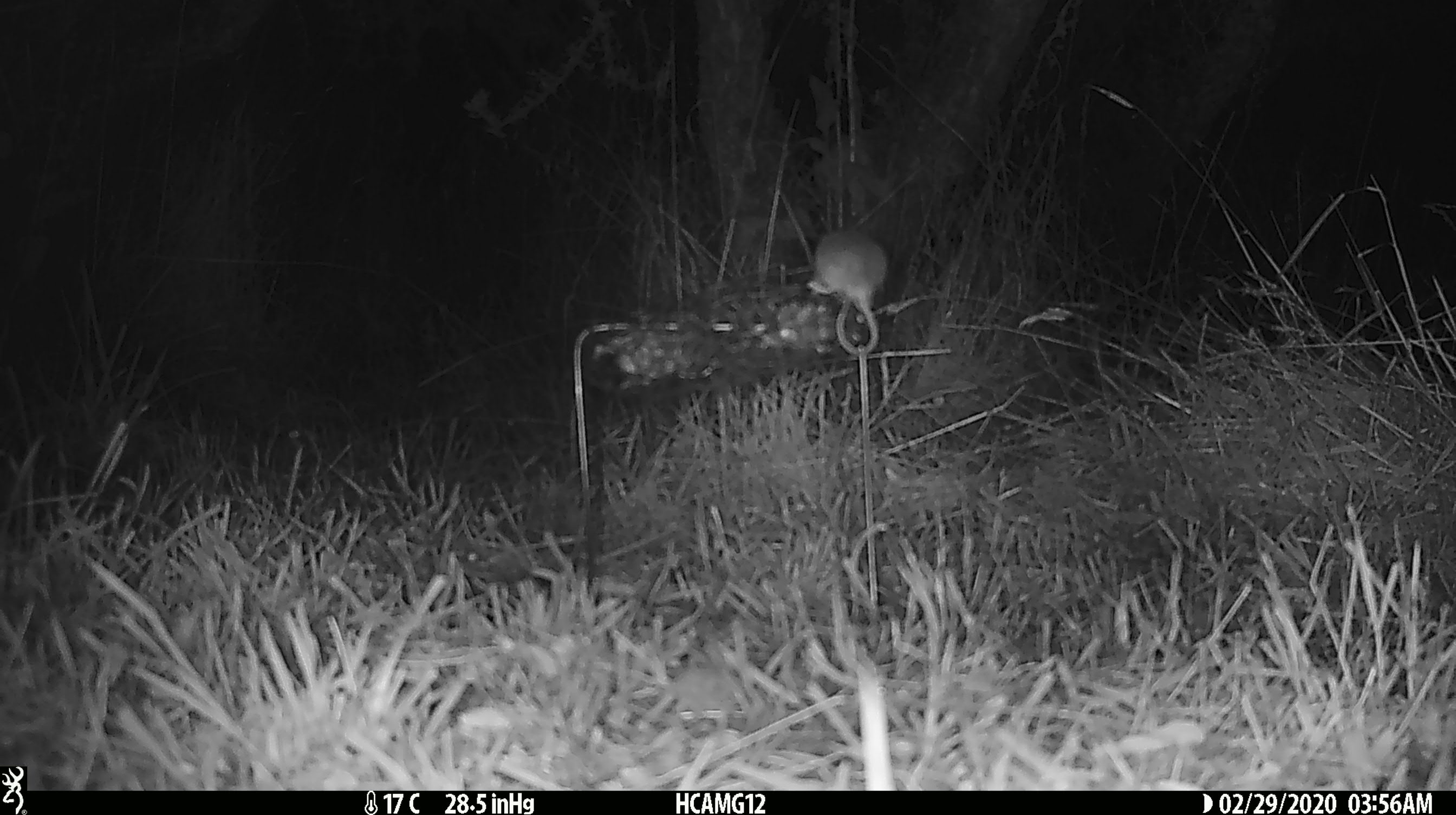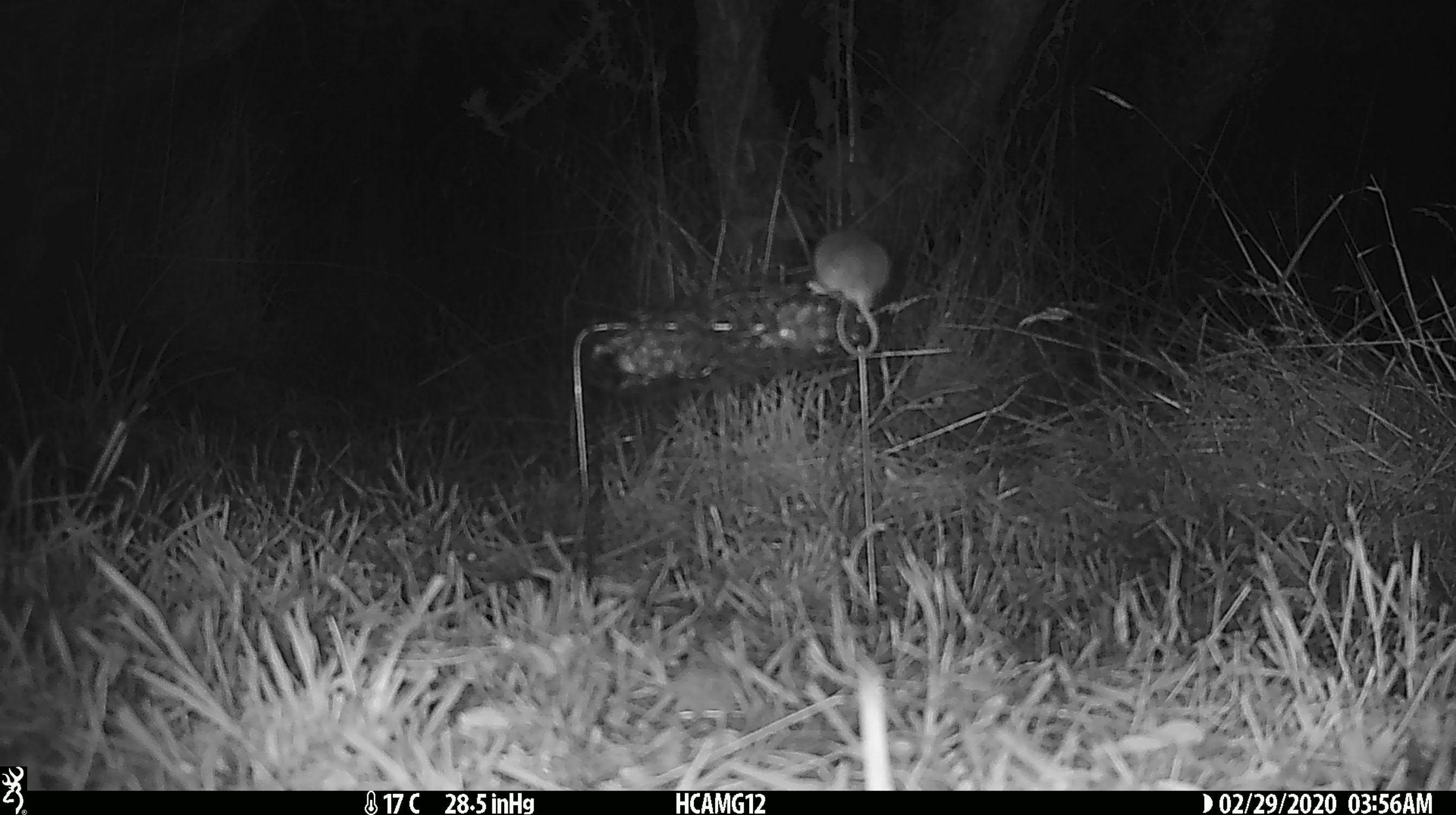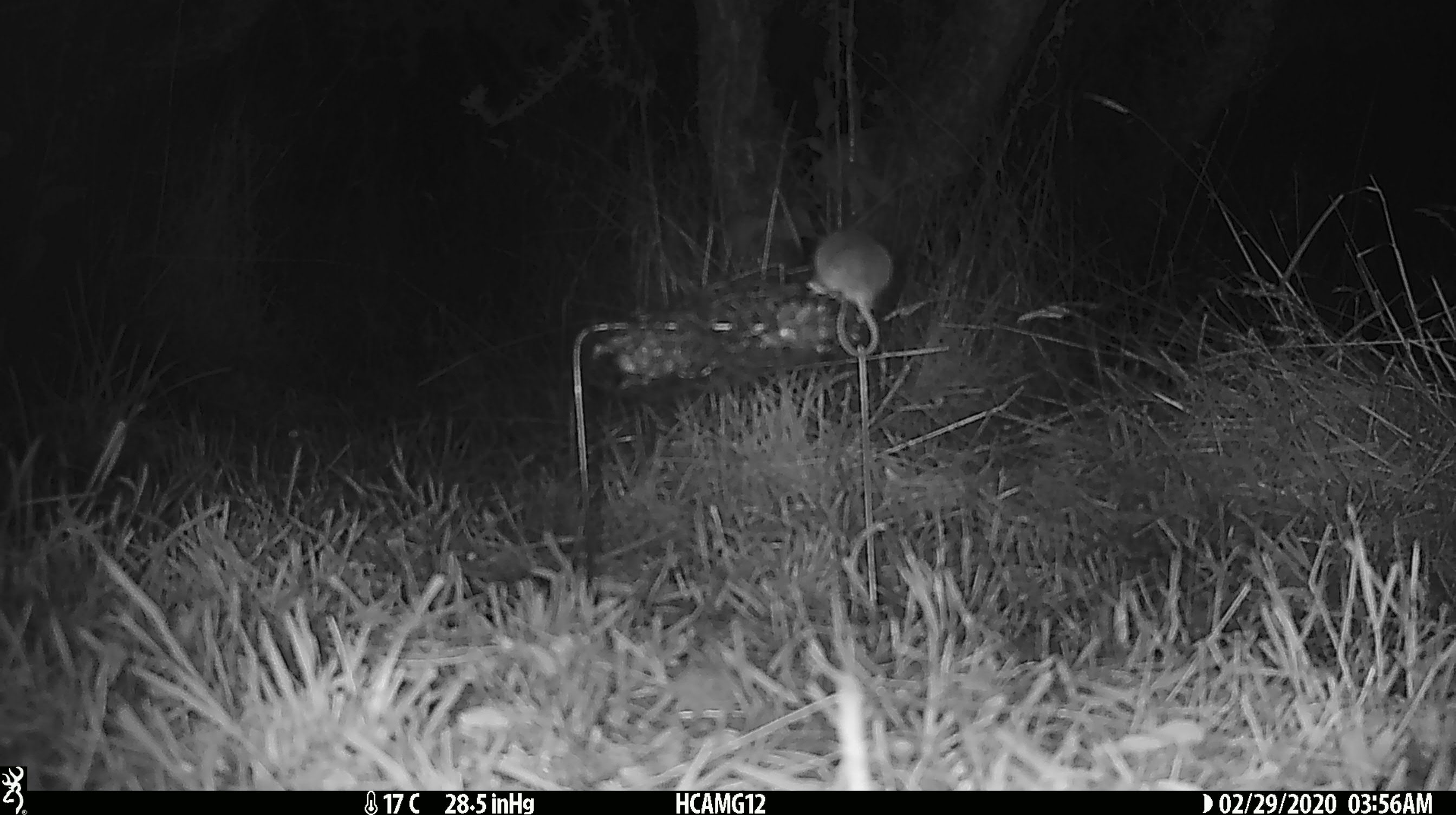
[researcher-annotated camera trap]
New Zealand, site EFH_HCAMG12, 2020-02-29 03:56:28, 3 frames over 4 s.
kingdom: Animalia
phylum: Chordata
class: Mammalia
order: Rodentia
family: Muridae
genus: Mus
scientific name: Mus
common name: mouse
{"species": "mouse (Mus)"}